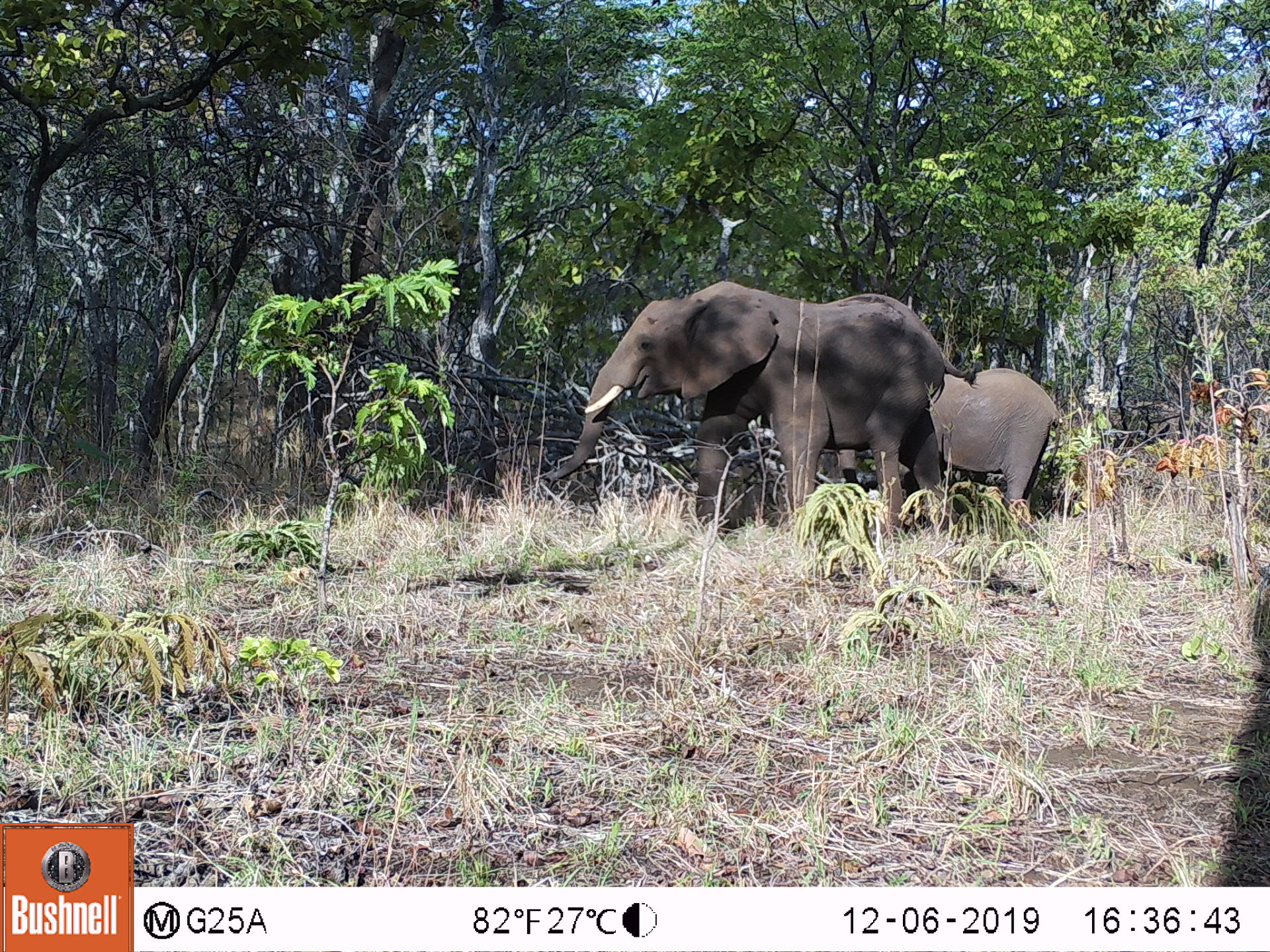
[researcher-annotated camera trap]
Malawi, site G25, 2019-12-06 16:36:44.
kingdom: Animalia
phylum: Chordata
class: Mammalia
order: Proboscidea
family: Elephantidae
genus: Loxodonta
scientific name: Loxodonta africana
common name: african savanna elephant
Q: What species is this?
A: African savanna elephant (Loxodonta africana).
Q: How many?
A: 2.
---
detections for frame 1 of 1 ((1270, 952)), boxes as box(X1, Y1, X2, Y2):
african savanna elephant: box(542, 279, 978, 536); box(941, 364, 1063, 526)